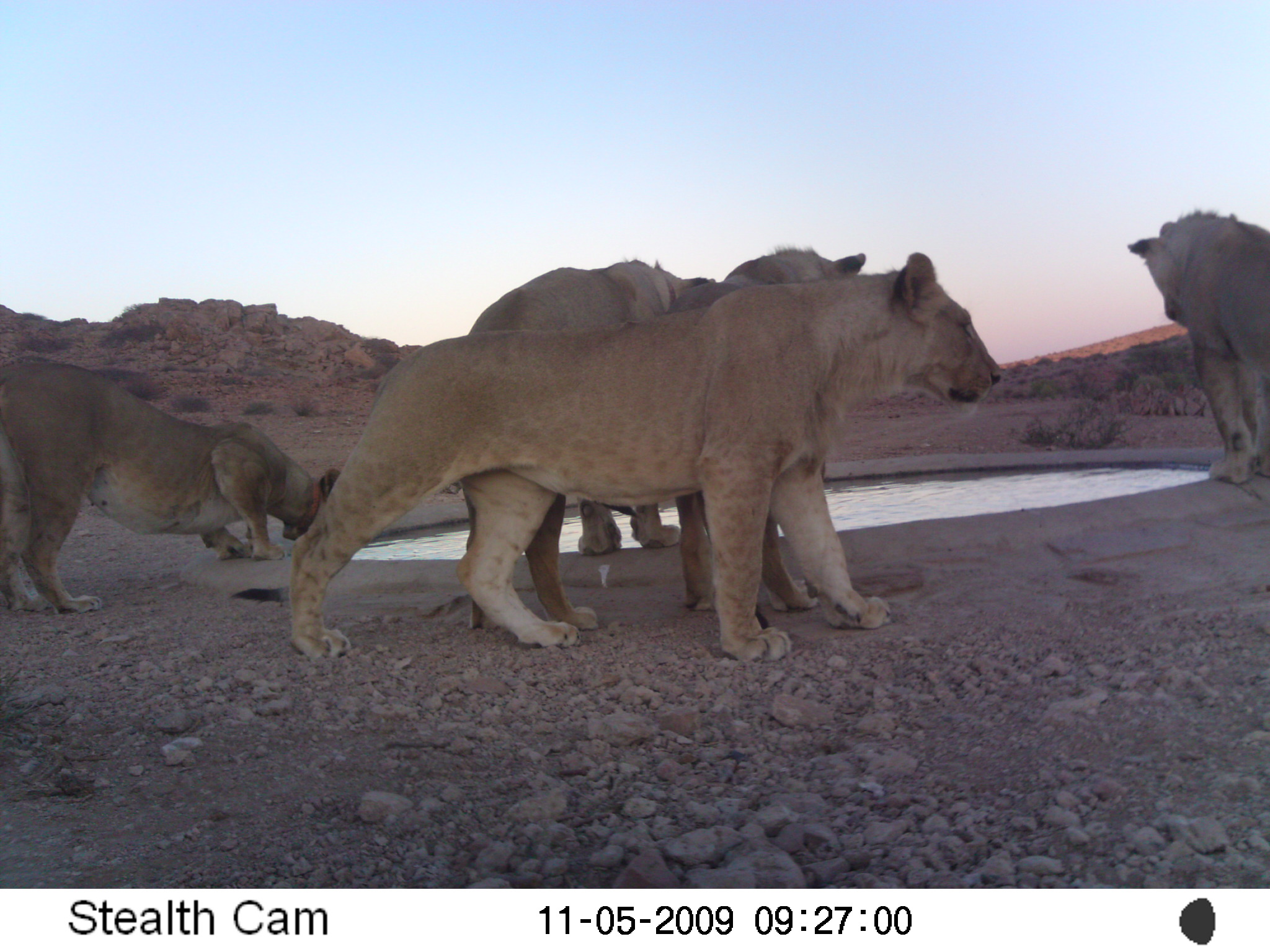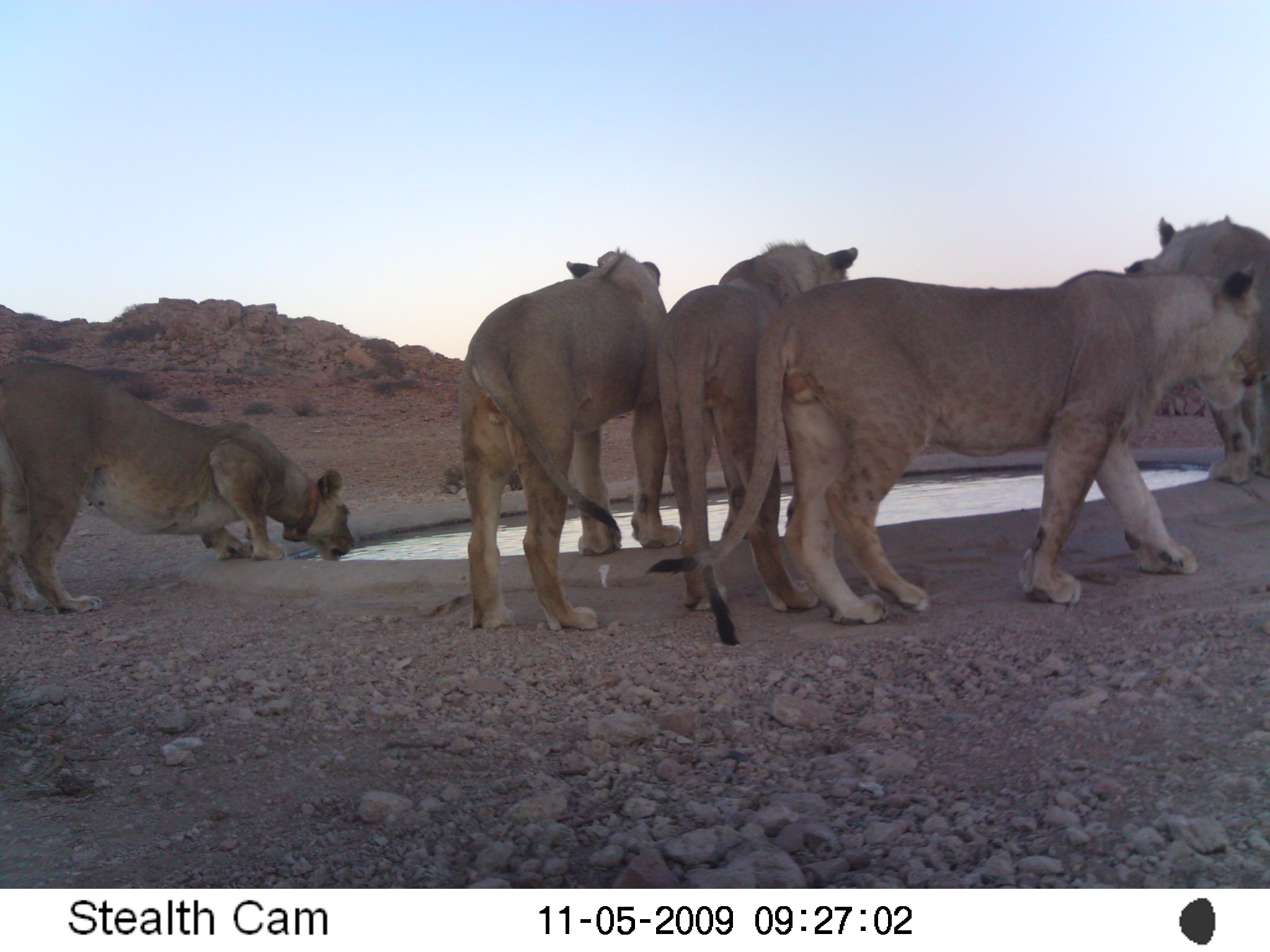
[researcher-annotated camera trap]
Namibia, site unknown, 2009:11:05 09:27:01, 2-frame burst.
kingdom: Animalia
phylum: Chordata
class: Mammalia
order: Carnivora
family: Felidae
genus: Panthera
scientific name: Panthera leo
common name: lion